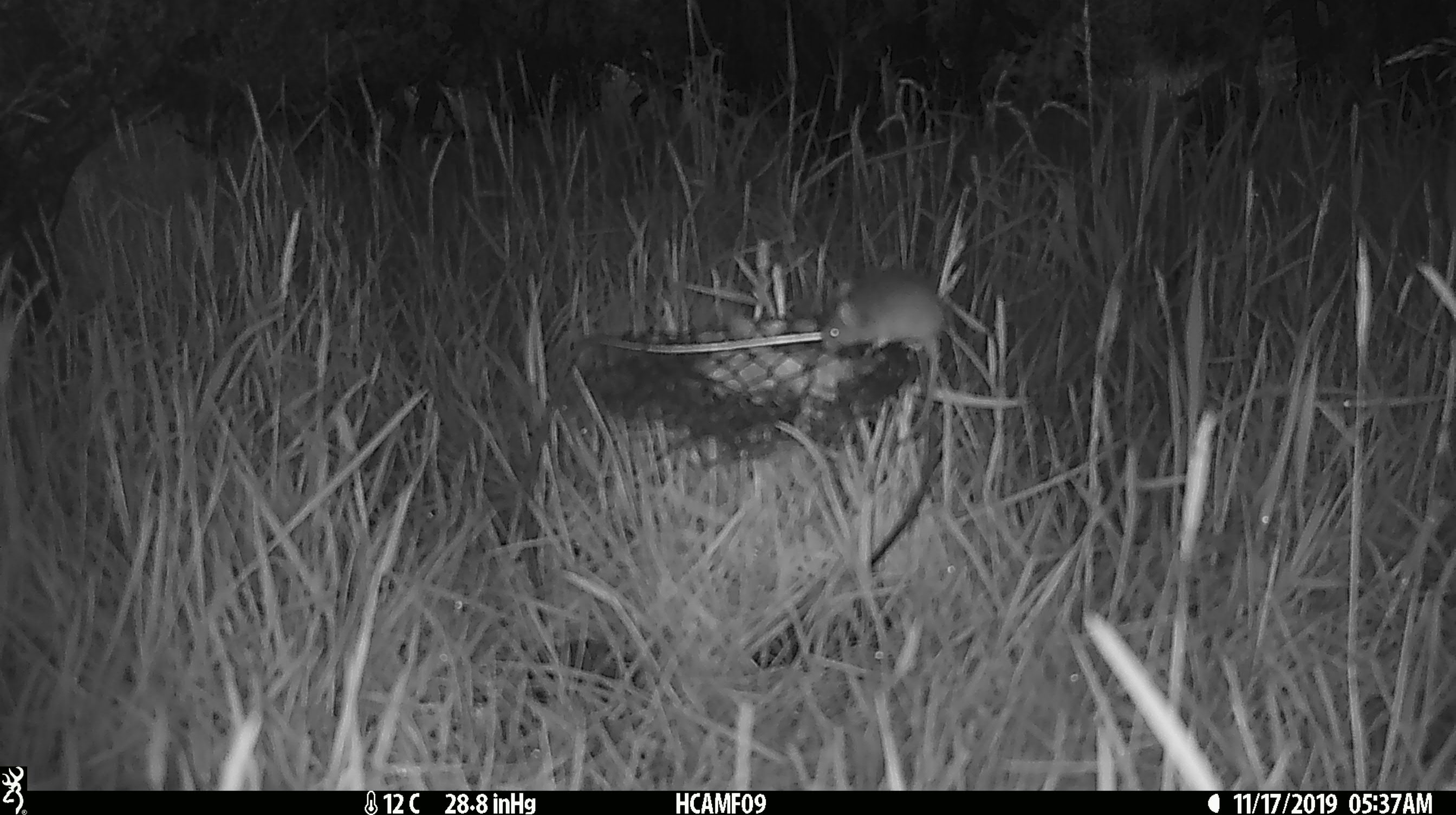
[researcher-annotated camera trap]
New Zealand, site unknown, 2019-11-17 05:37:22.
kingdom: Animalia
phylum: Chordata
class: Mammalia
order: Rodentia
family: Muridae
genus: Mus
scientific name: Mus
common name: mouse